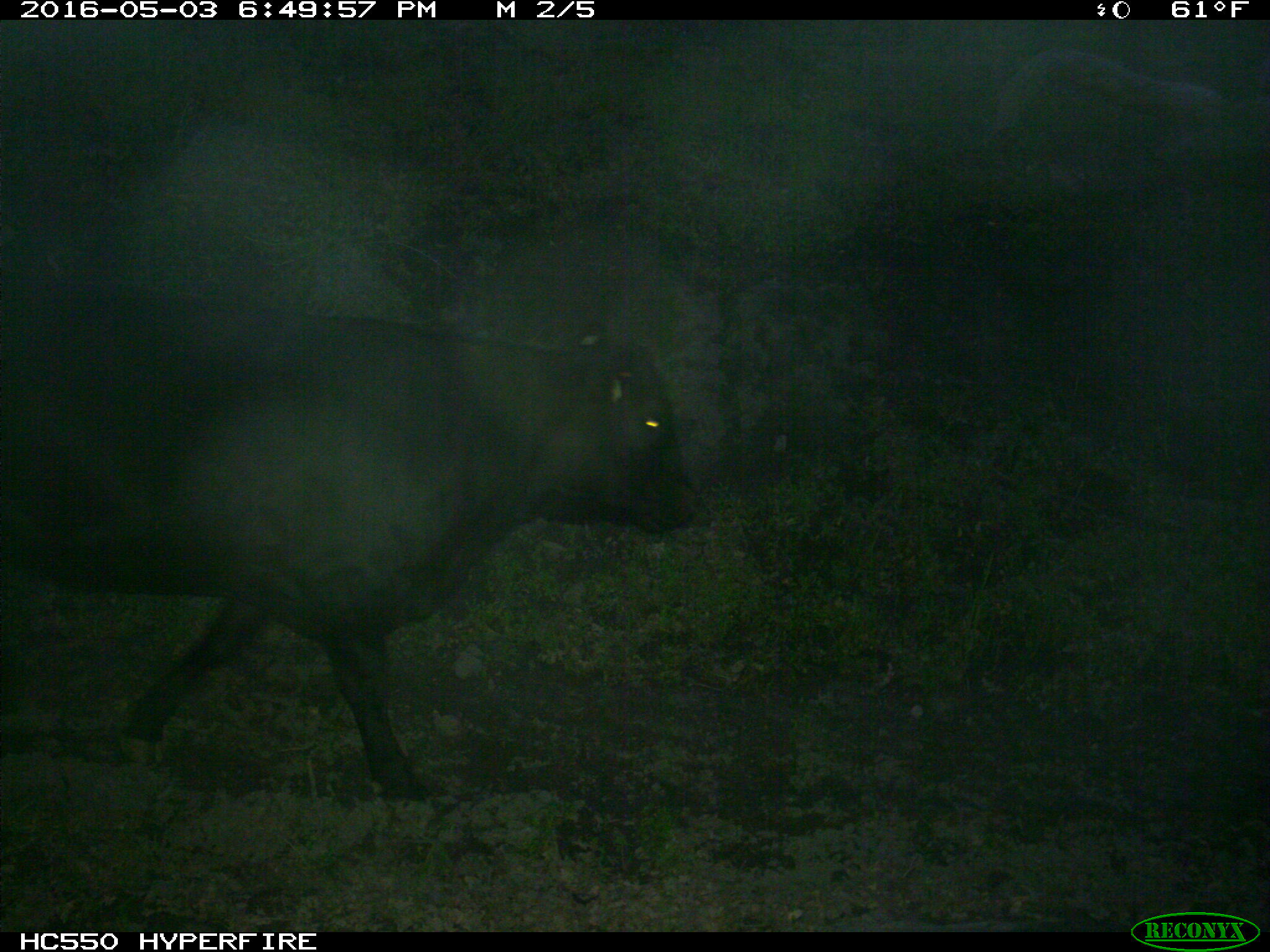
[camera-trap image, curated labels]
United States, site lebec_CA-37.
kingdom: Animalia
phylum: Chordata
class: Mammalia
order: Artiodactyla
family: Bovidae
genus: Bos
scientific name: Bos taurus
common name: domestic cow